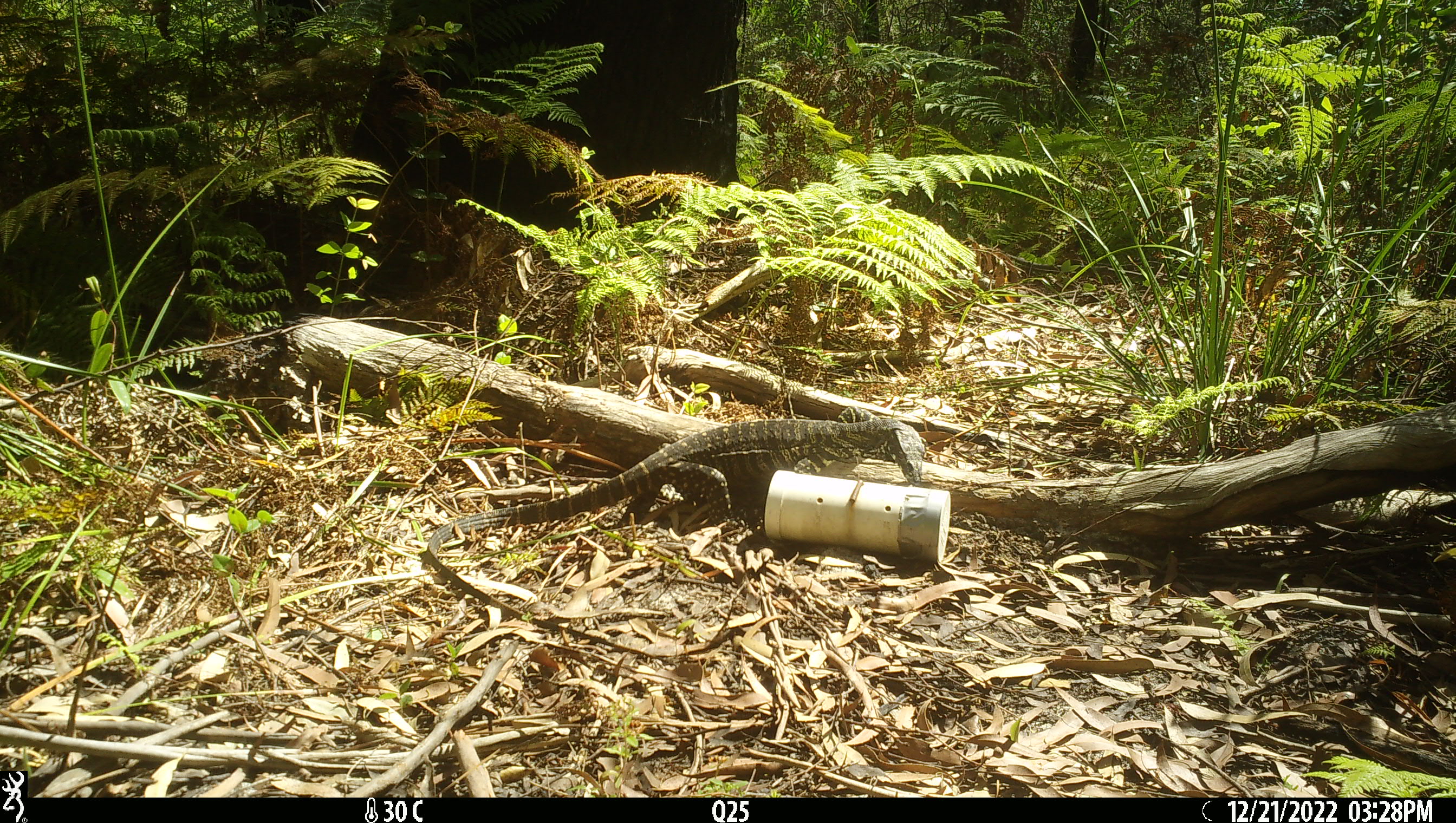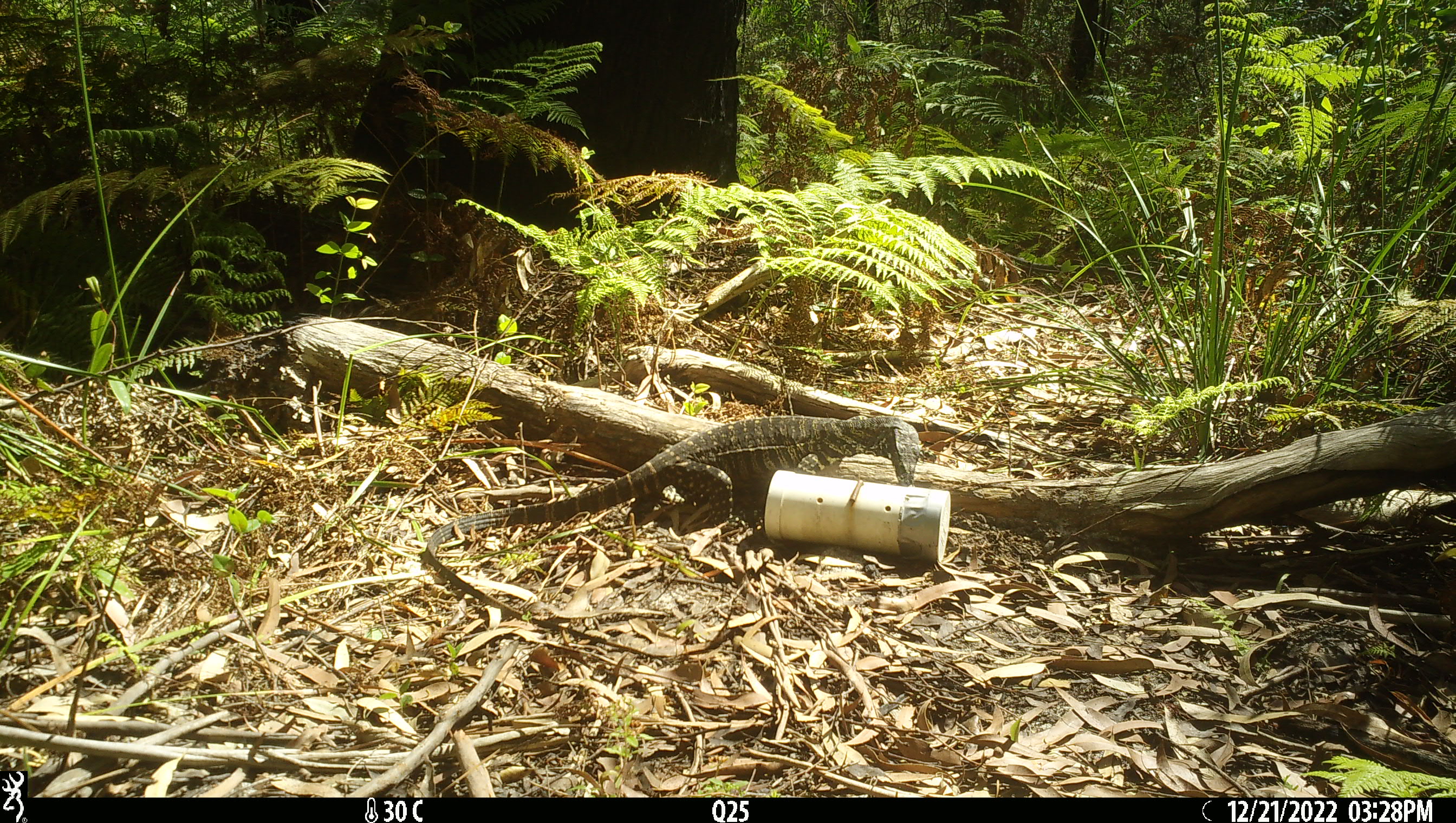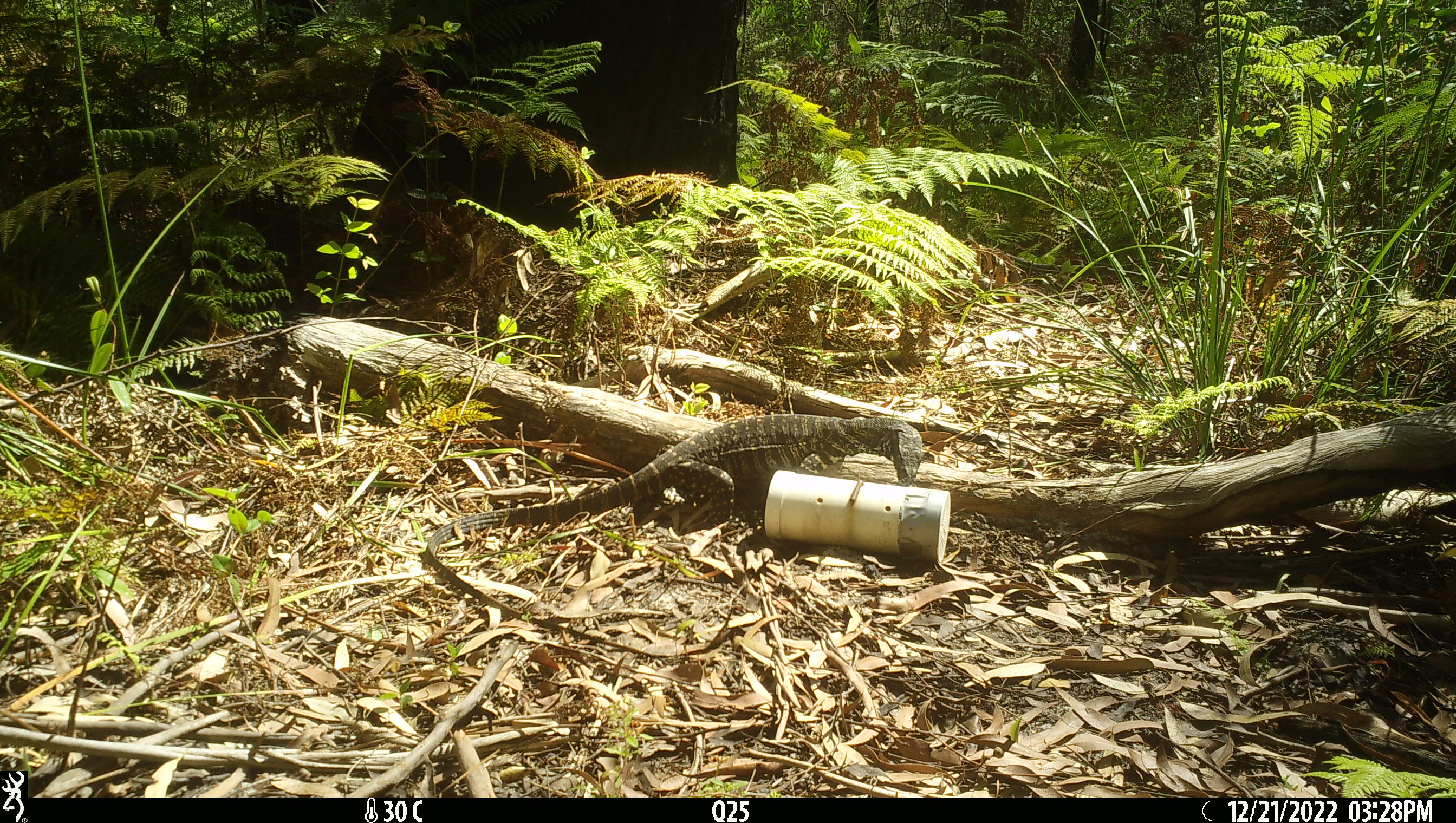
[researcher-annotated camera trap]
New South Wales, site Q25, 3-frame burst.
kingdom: Animalia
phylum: Chordata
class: Reptilia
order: Squamata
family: Varanidae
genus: Varanus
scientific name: Varanus varius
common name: lace monitor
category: goanna